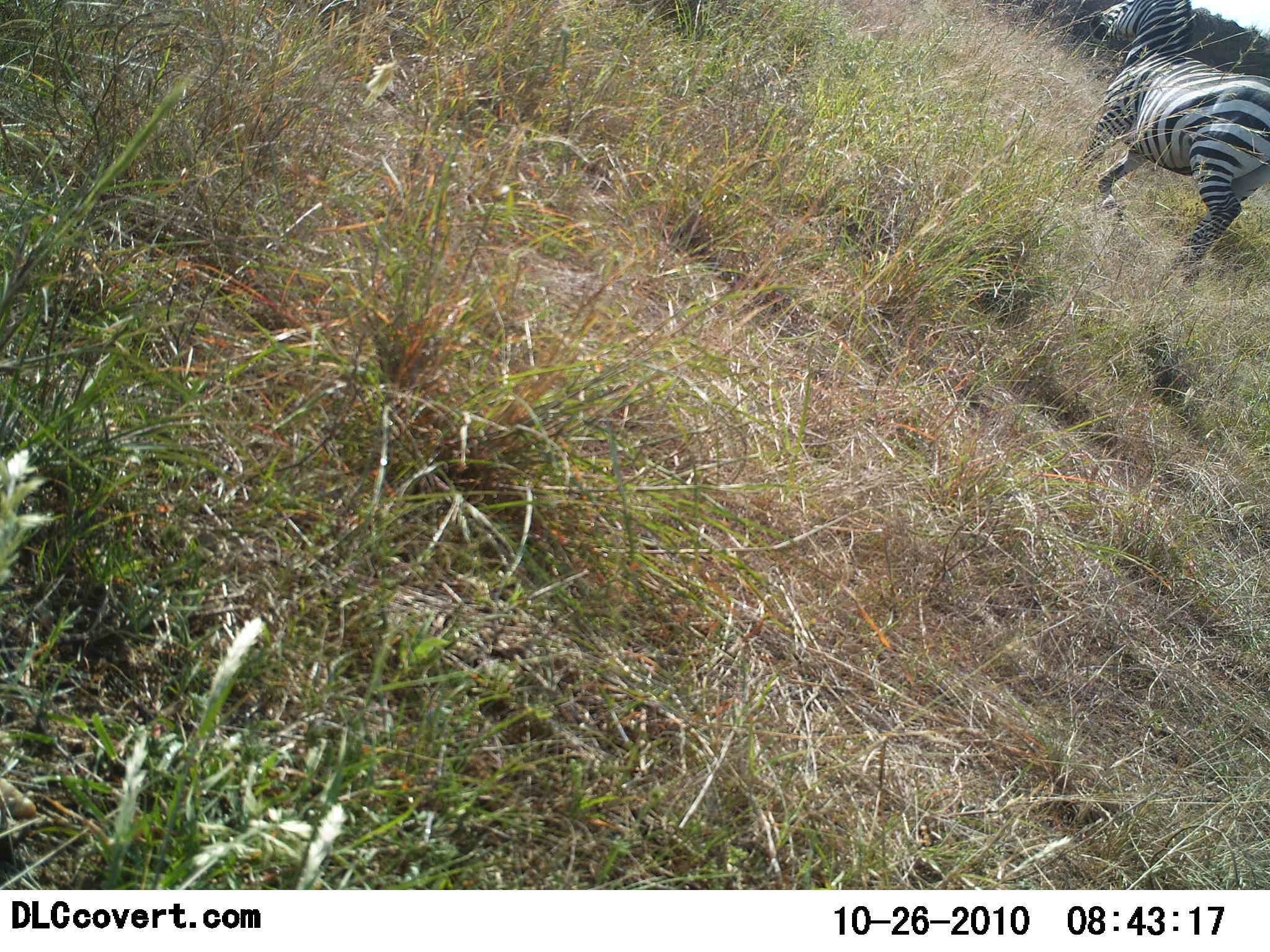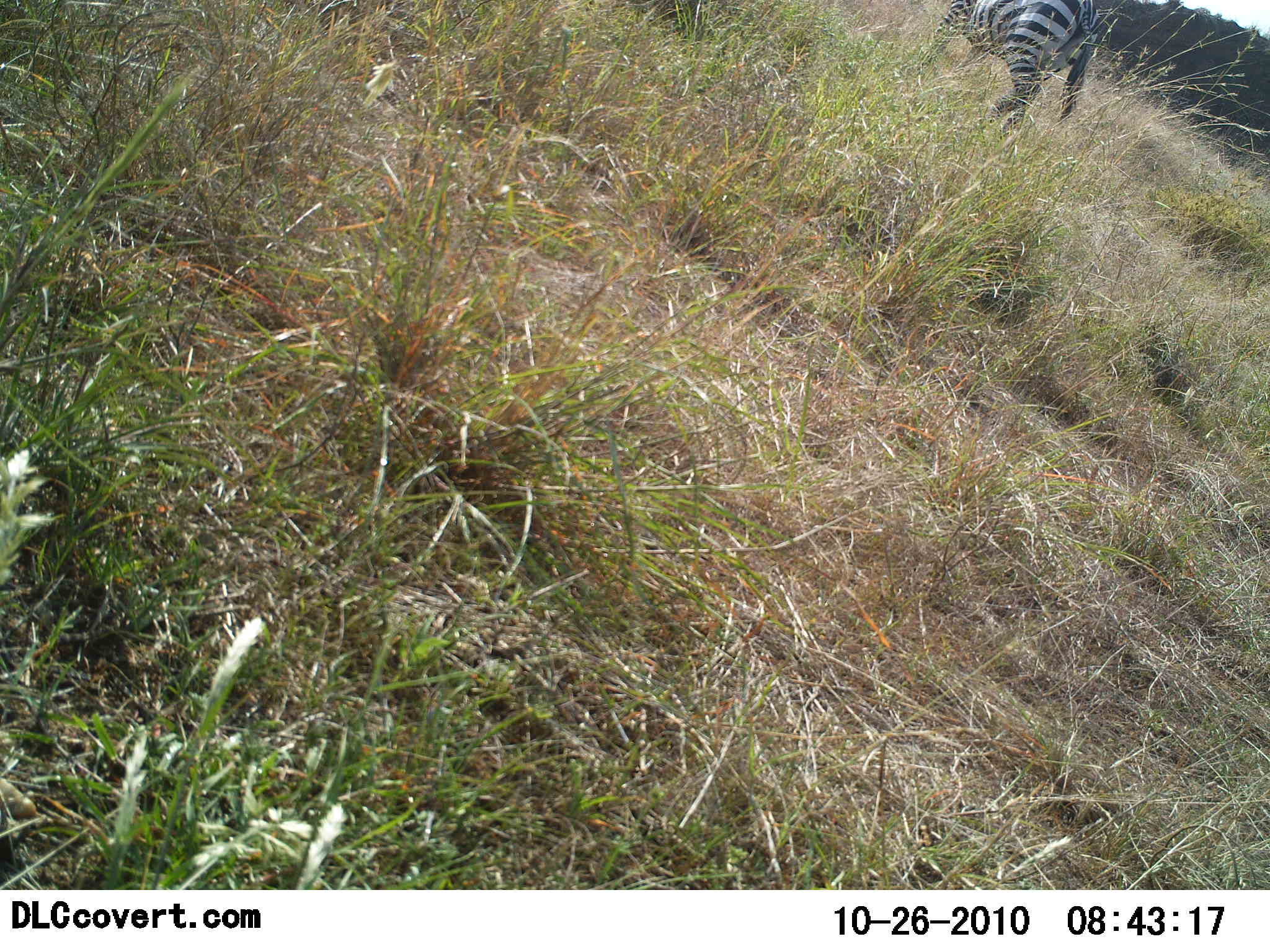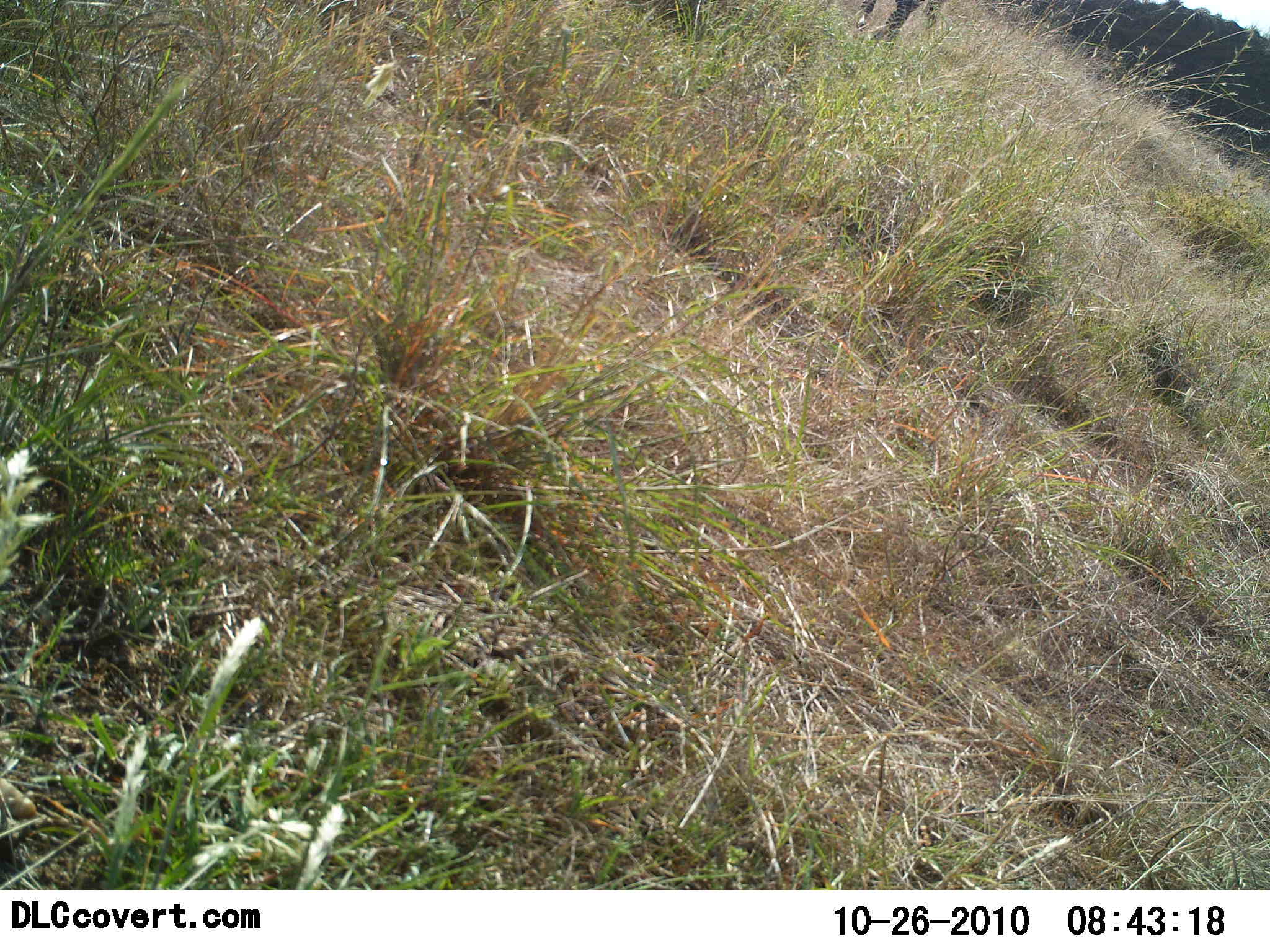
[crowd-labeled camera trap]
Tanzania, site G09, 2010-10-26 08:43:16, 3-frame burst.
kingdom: Animalia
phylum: Chordata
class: Mammalia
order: Perissodactyla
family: Equidae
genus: Equus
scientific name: Equus quagga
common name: plains zebra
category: zebra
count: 1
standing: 8%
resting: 0%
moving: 92%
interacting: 0%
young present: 0%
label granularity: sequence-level